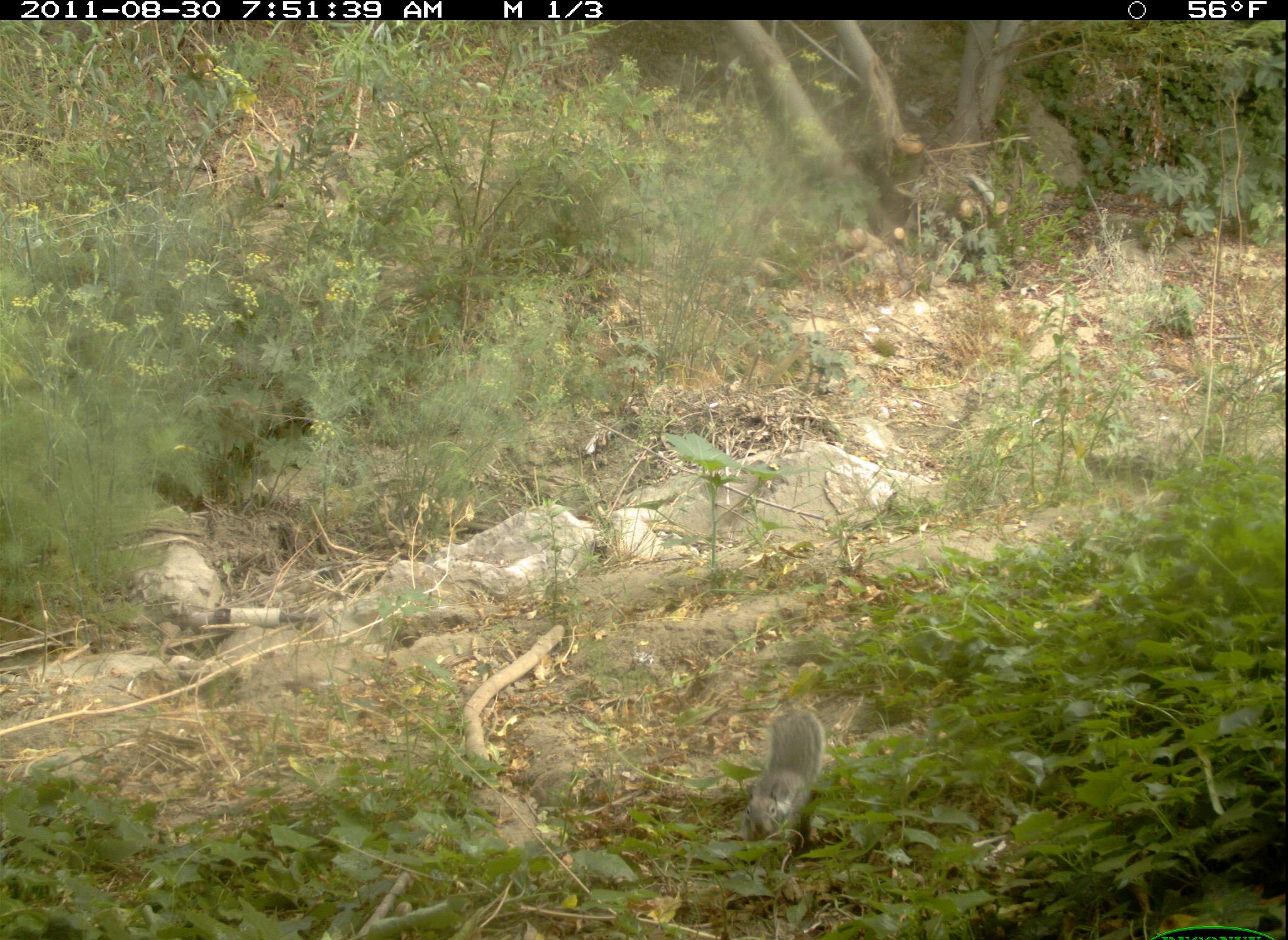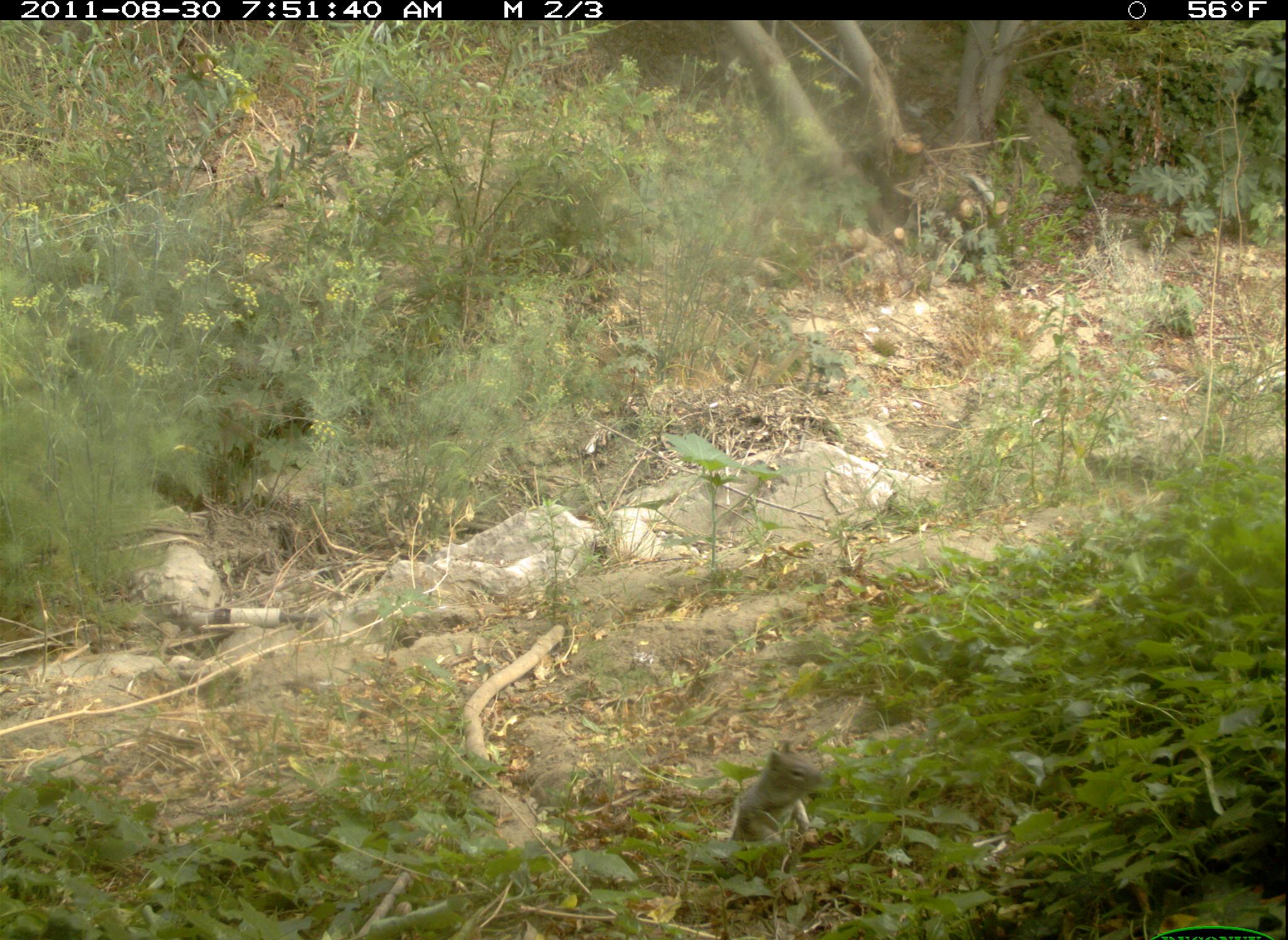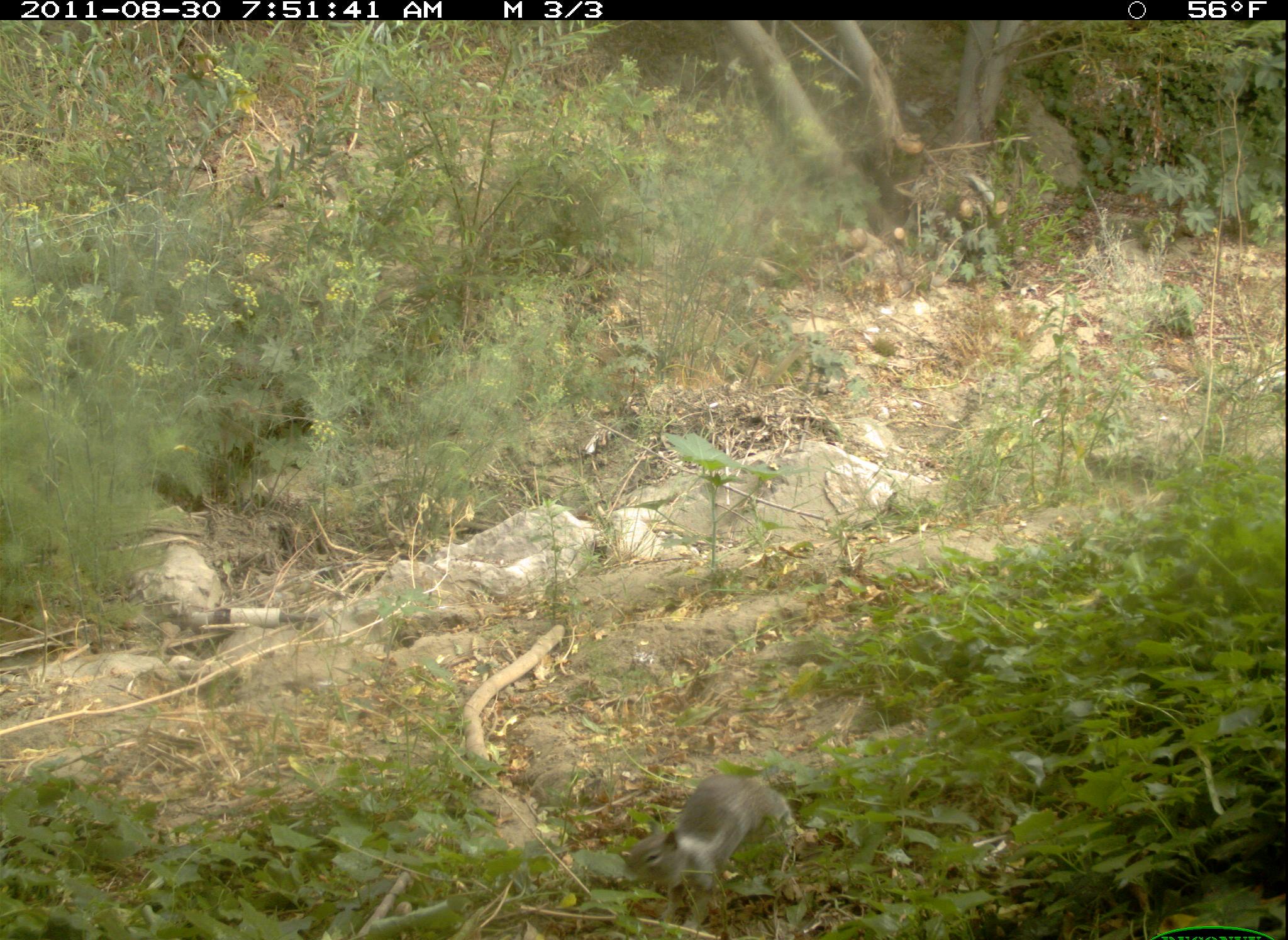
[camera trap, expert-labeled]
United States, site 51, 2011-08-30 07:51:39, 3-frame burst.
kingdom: Animalia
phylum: Chordata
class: Mammalia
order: Rodentia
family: Sciuridae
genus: Sciurus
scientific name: Sciurus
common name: squirrel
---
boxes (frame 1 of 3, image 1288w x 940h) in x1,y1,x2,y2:
squirrel: 733,693,839,847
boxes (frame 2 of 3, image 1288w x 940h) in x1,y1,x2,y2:
squirrel: 710,734,845,913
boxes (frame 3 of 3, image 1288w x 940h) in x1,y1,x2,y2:
squirrel: 620,767,819,913